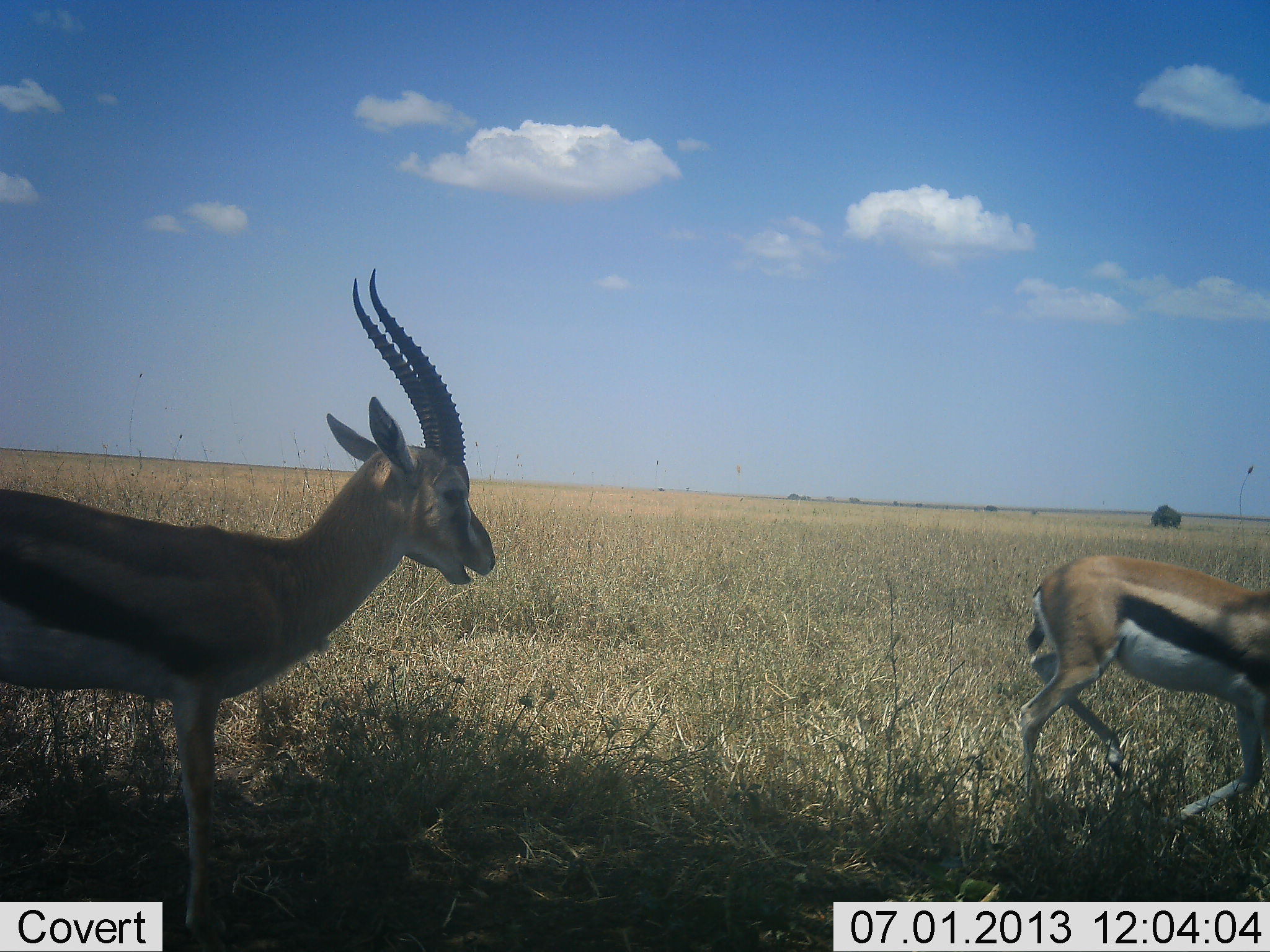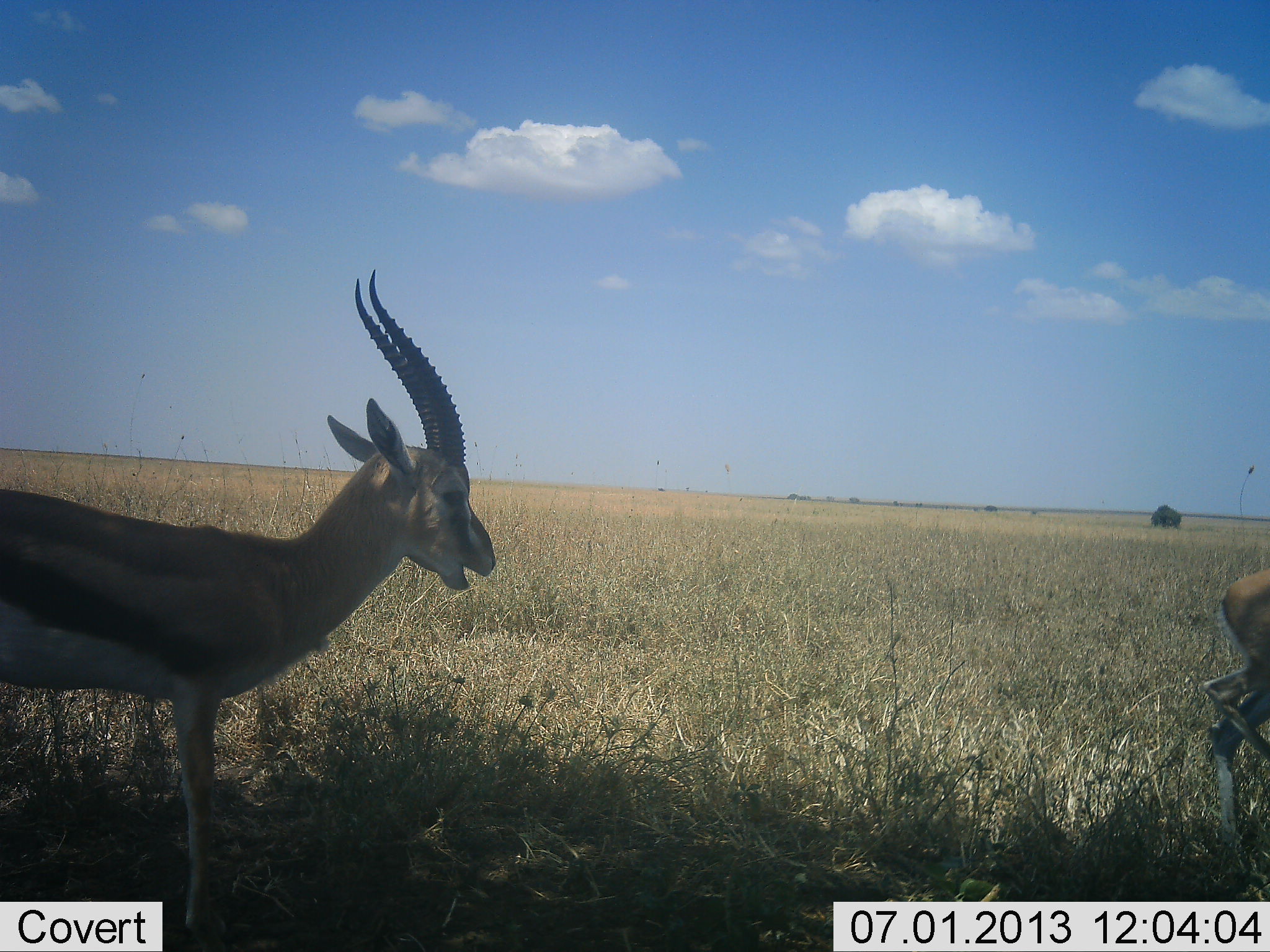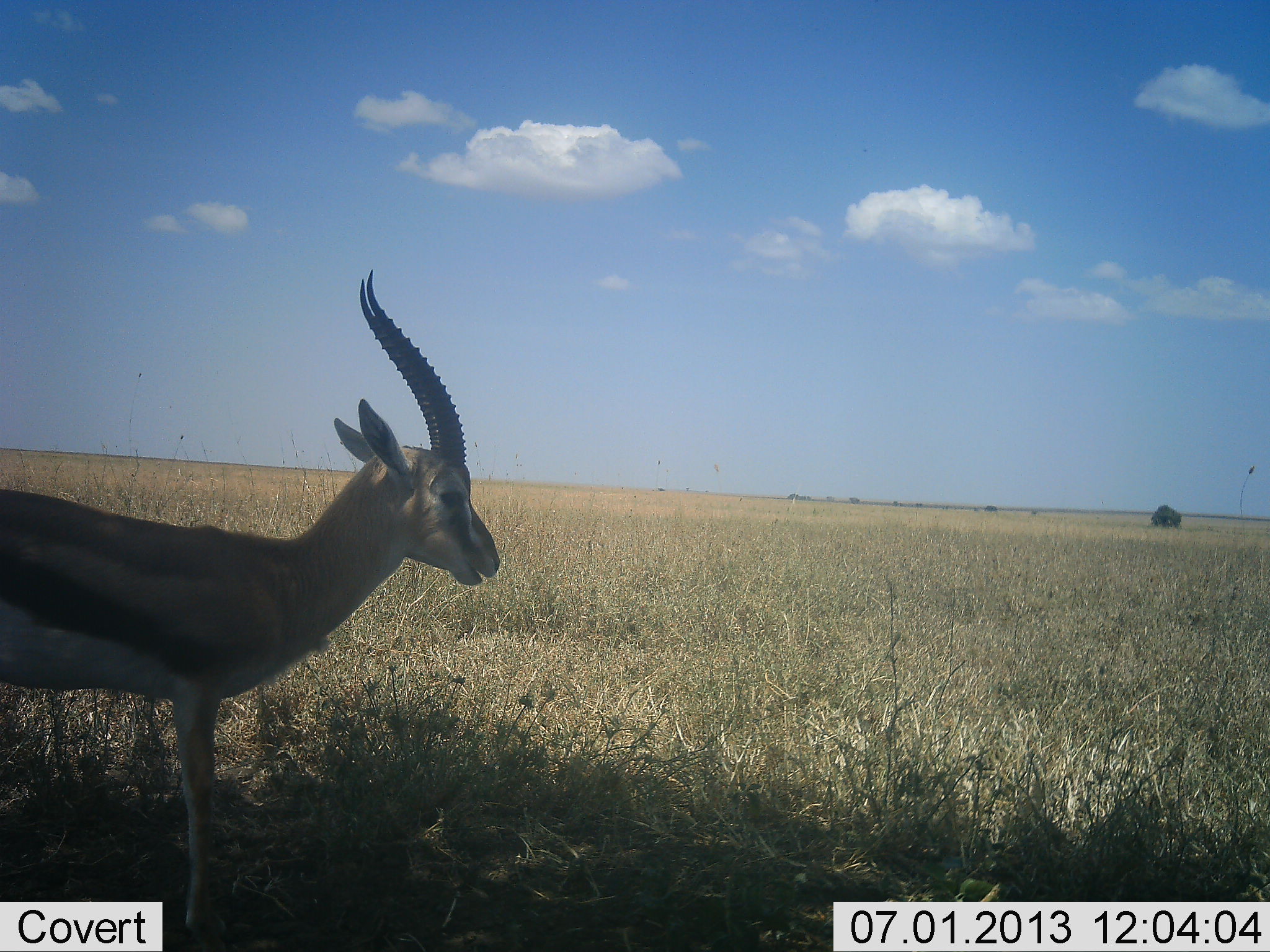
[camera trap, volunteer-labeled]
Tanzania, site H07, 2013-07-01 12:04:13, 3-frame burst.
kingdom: Animalia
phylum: Chordata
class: Mammalia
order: Artiodactyla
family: Bovidae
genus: Eudorcas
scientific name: Eudorcas thomsonii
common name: thomson's gazelle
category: gazellethomsons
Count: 2.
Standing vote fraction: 80%.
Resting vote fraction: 0%.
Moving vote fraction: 70%.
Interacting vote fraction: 0%.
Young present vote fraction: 10%.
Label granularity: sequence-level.